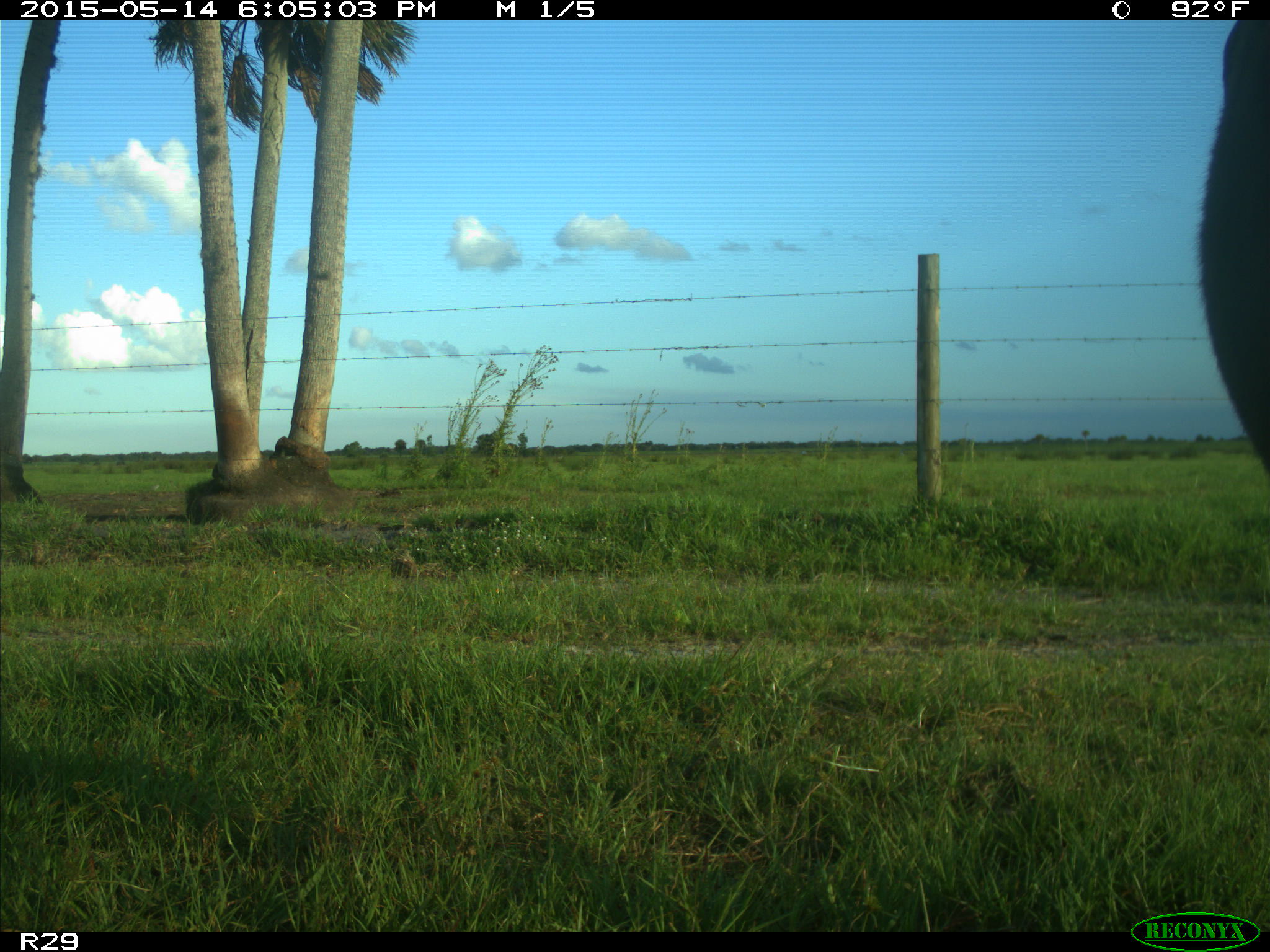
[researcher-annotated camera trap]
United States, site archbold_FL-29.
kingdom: Animalia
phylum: Chordata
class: Mammalia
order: Artiodactyla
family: Bovidae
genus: Bos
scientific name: Bos taurus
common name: domestic cow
Bos taurus (domestic cow).